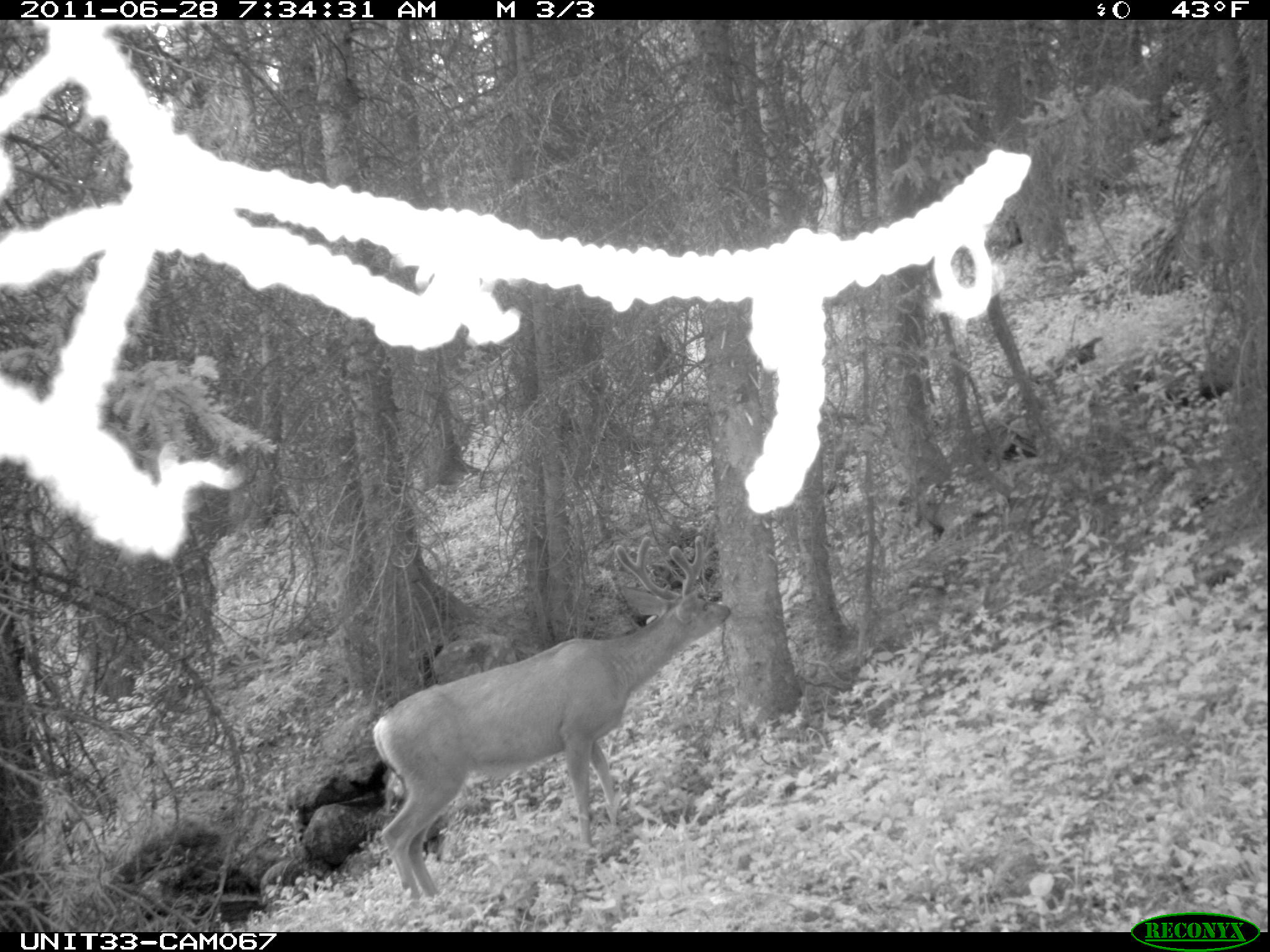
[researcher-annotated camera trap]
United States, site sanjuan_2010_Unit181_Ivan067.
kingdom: Animalia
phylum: Chordata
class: Mammalia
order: Artiodactyla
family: Cervidae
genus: Odocoileus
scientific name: Odocoileus hemionus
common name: mule deer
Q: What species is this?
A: Odocoileus hemionus (mule deer).